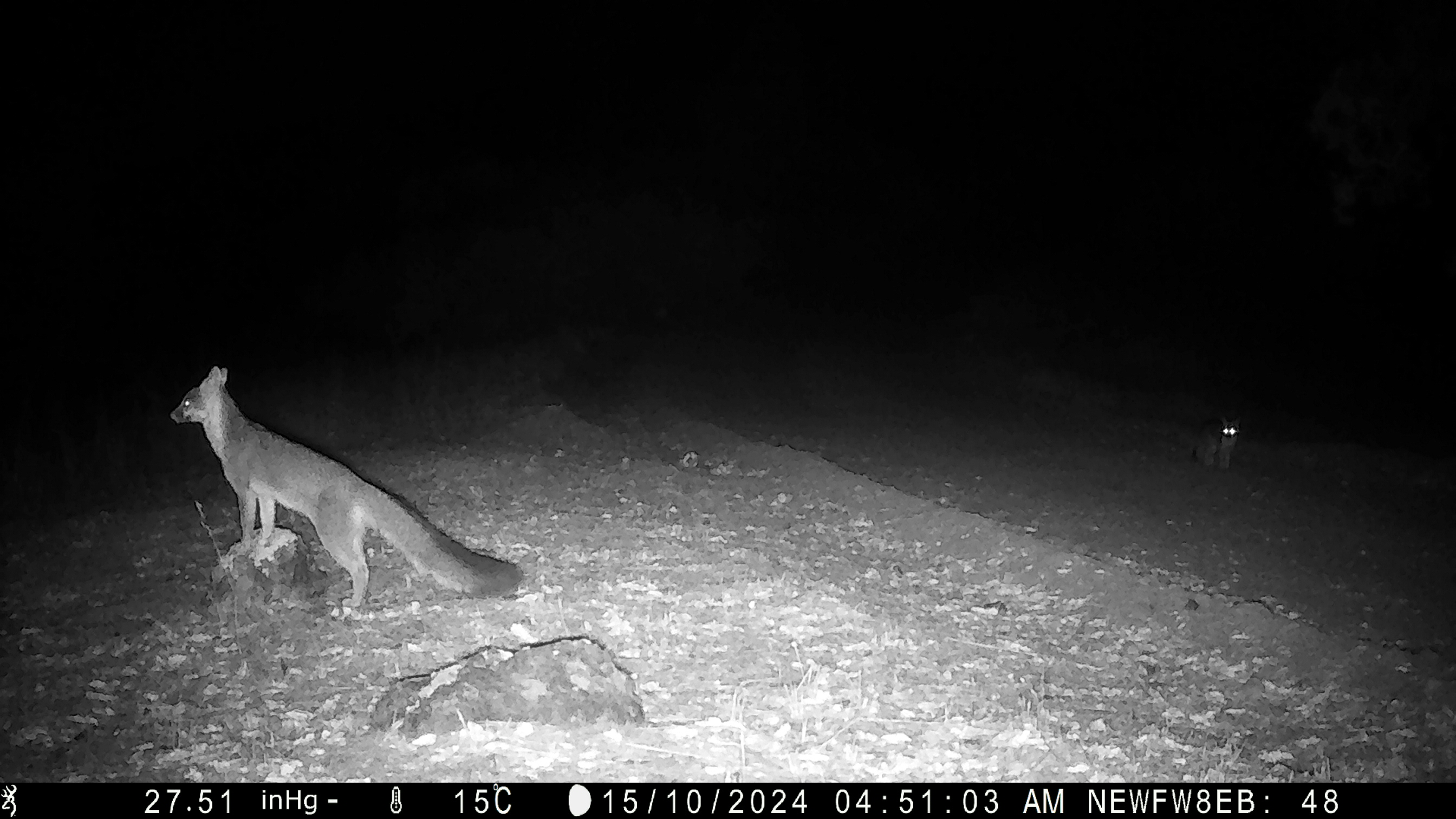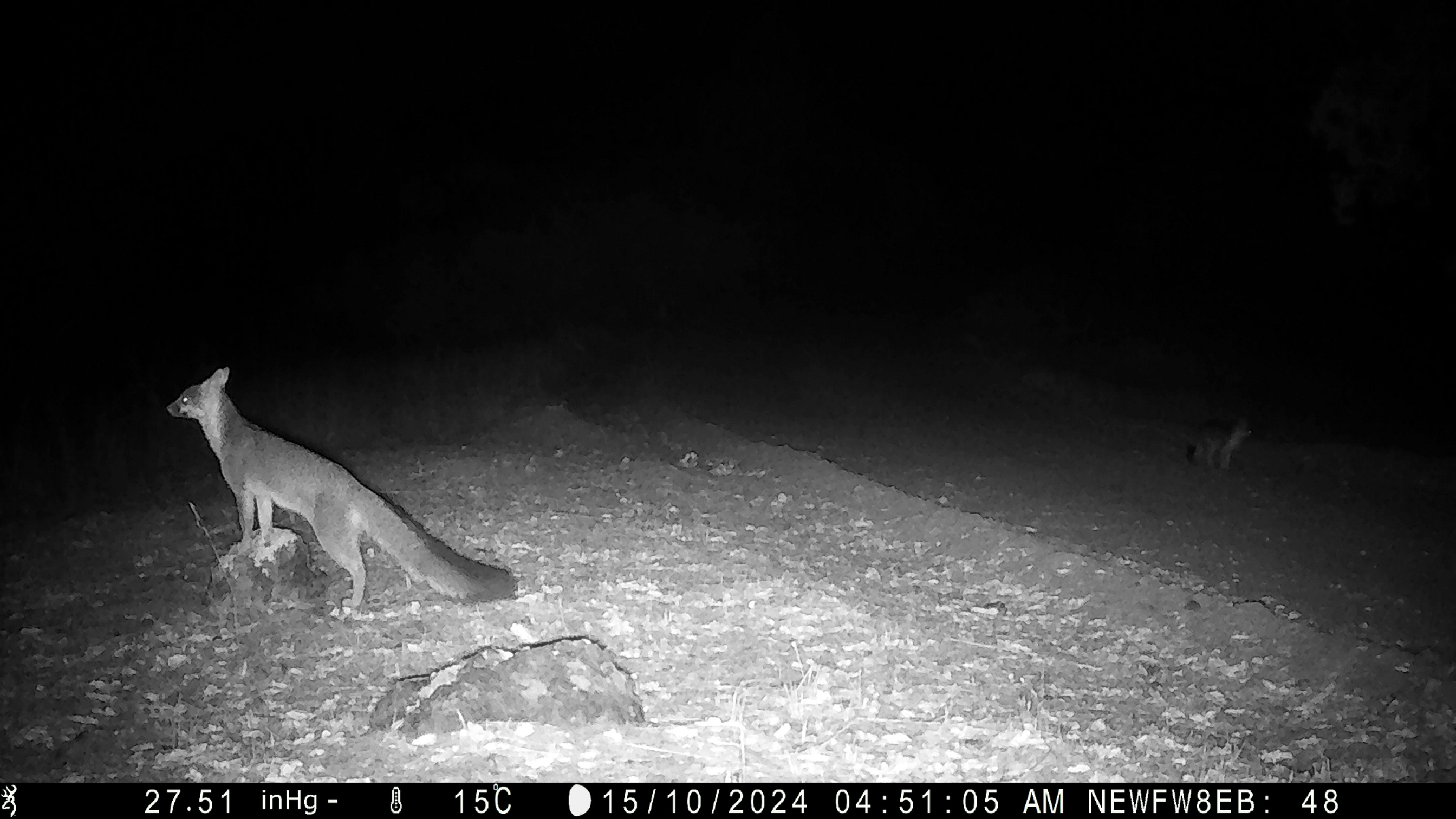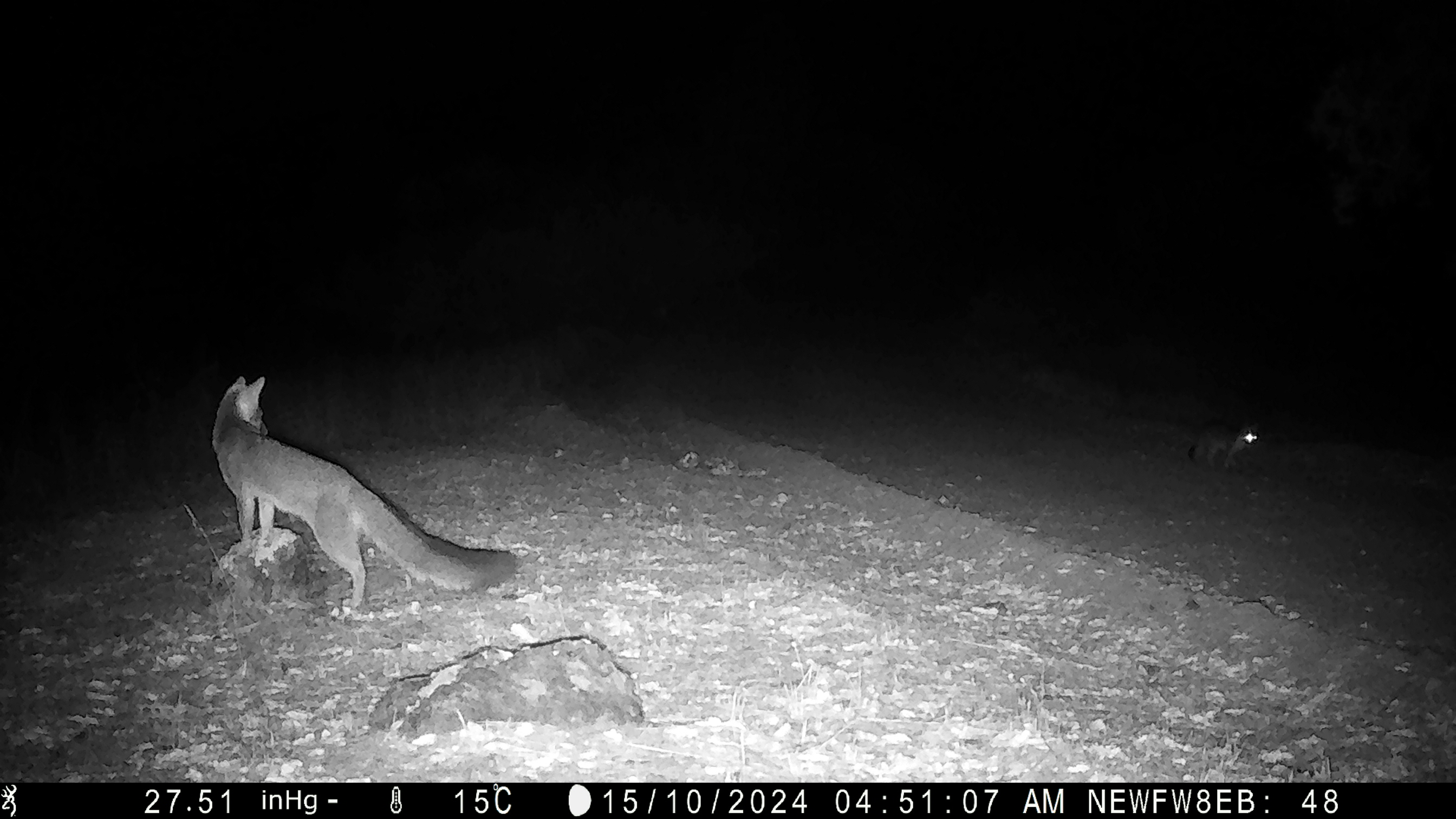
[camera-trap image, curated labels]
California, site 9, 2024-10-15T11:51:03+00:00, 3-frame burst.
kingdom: Animalia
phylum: Chordata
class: Mammalia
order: Carnivora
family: Canidae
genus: Urocyon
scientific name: Urocyon cinereoargenteus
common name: gray fox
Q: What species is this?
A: Gray fox (Urocyon cinereoargenteus).